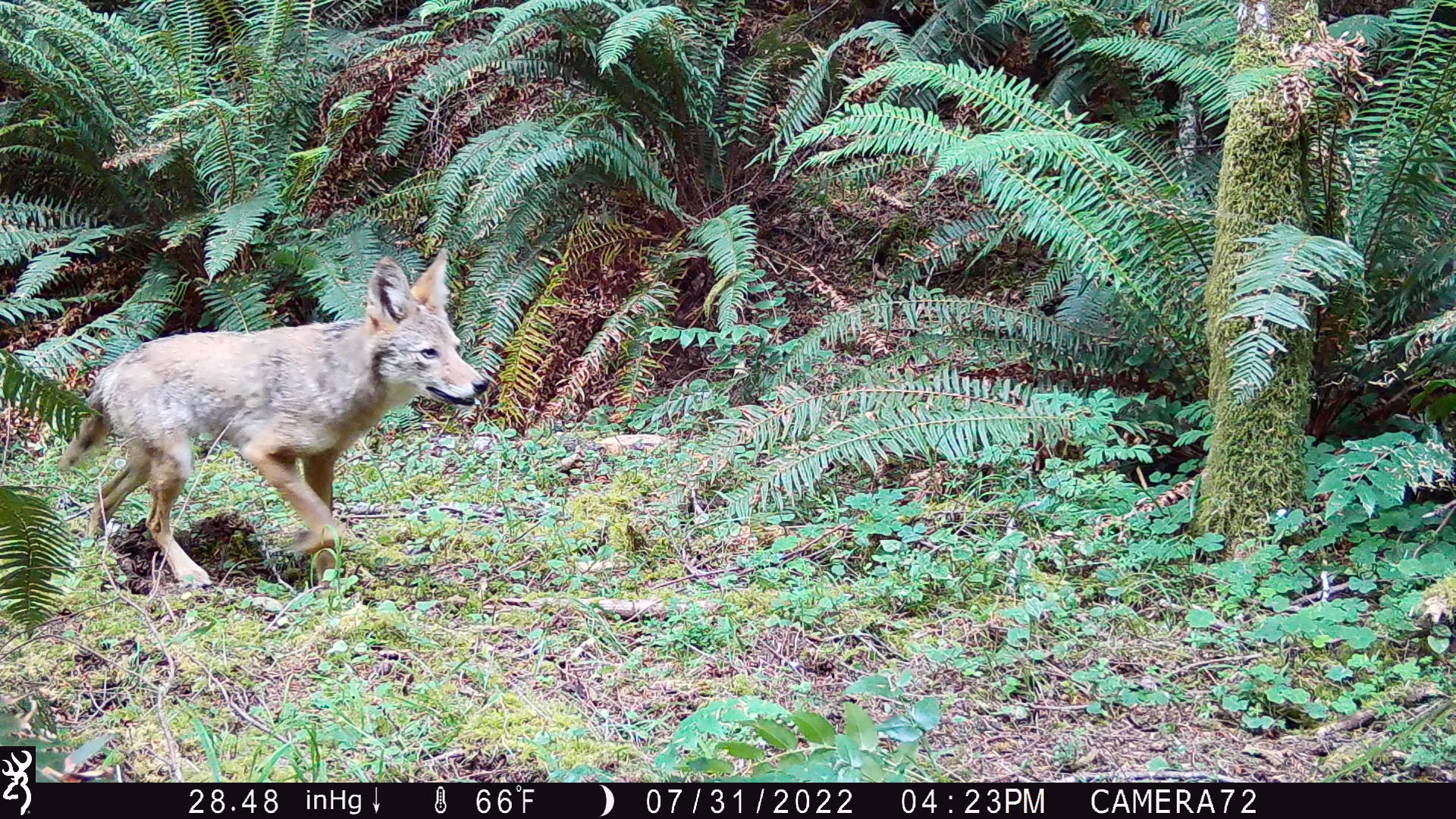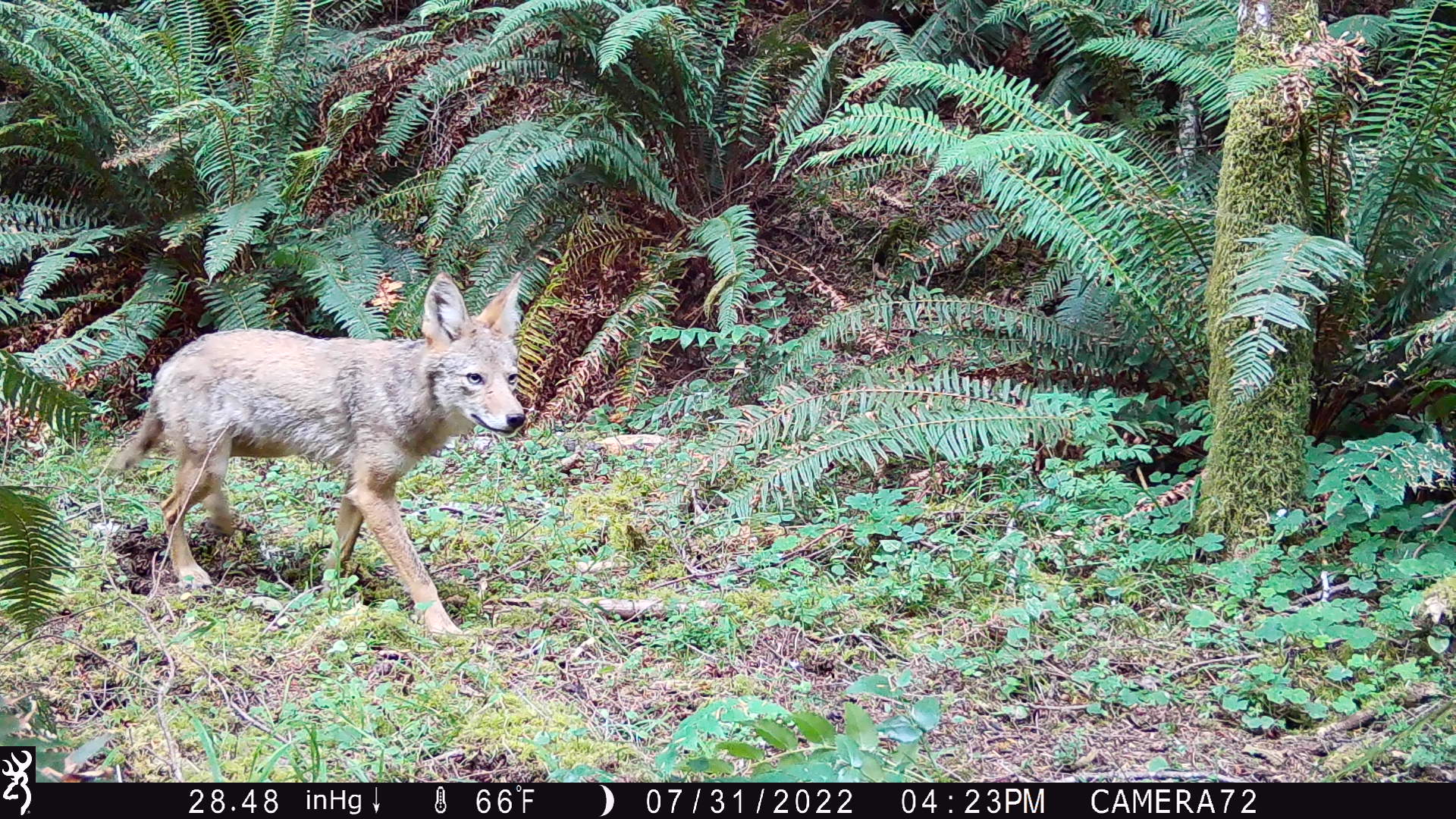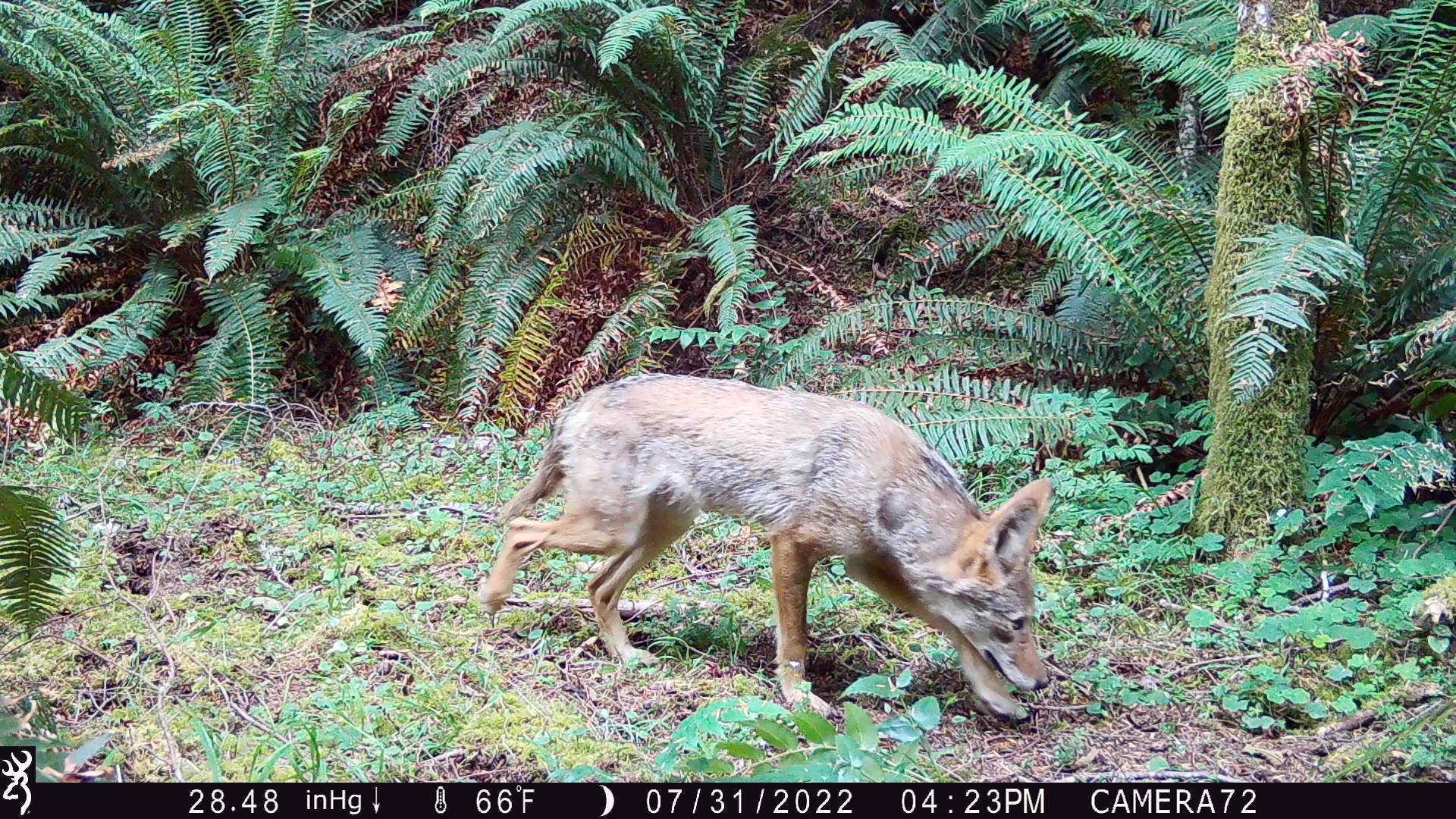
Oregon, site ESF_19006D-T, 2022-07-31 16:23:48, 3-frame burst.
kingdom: Animalia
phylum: Chordata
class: Mammalia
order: Carnivora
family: Canidae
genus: Canis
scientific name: Canis latrans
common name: coyote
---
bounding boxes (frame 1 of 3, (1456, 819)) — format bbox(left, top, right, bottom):
coyote: bbox(42, 241, 502, 590)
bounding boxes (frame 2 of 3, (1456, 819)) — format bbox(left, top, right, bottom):
coyote: bbox(95, 260, 540, 647)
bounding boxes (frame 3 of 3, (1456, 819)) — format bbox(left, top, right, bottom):
coyote: bbox(459, 339, 1065, 732)